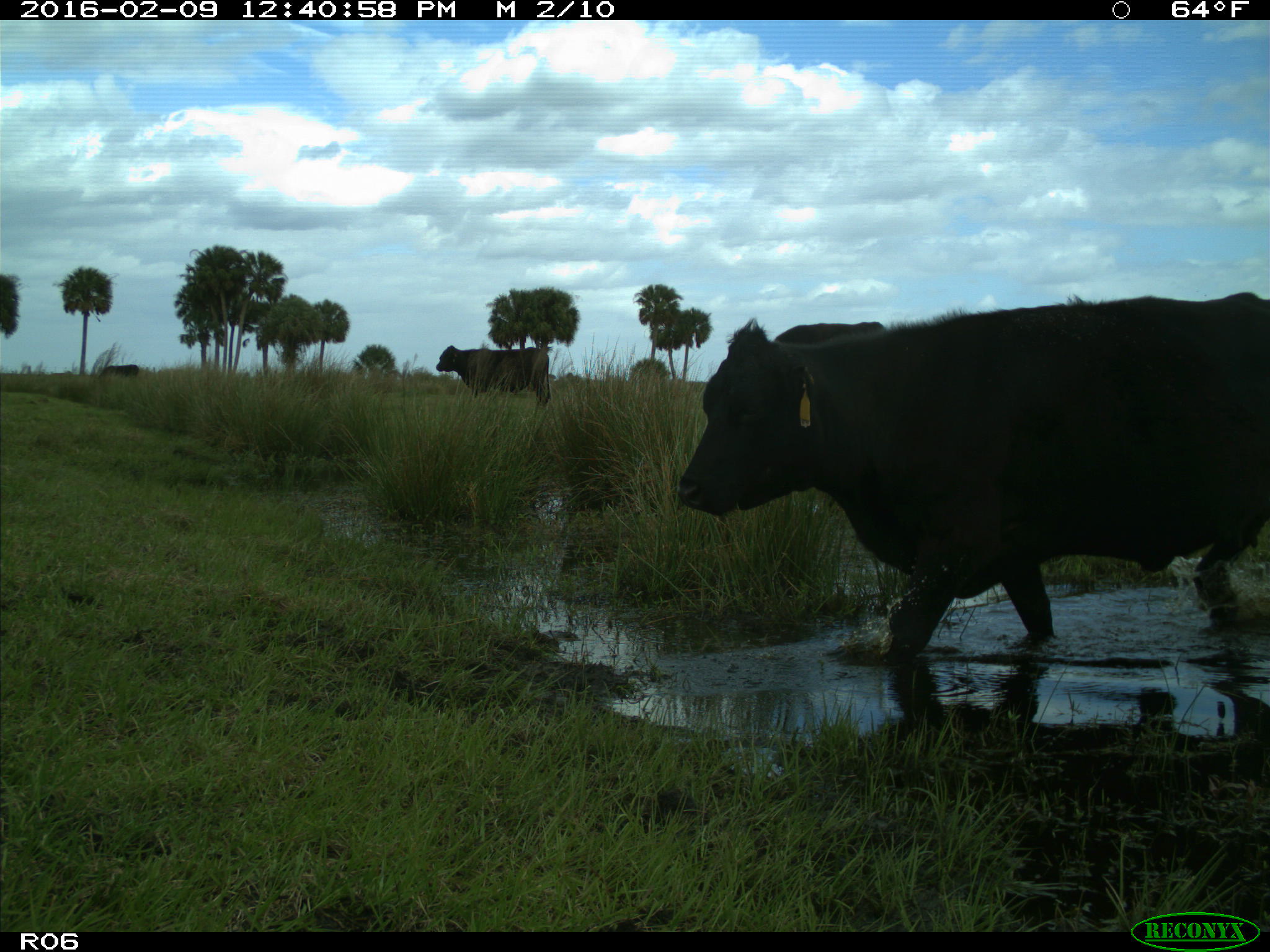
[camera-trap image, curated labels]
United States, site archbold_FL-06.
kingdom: Animalia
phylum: Chordata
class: Mammalia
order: Artiodactyla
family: Bovidae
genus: Bos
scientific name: Bos taurus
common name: domestic cow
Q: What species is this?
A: Bos taurus (domestic cow).